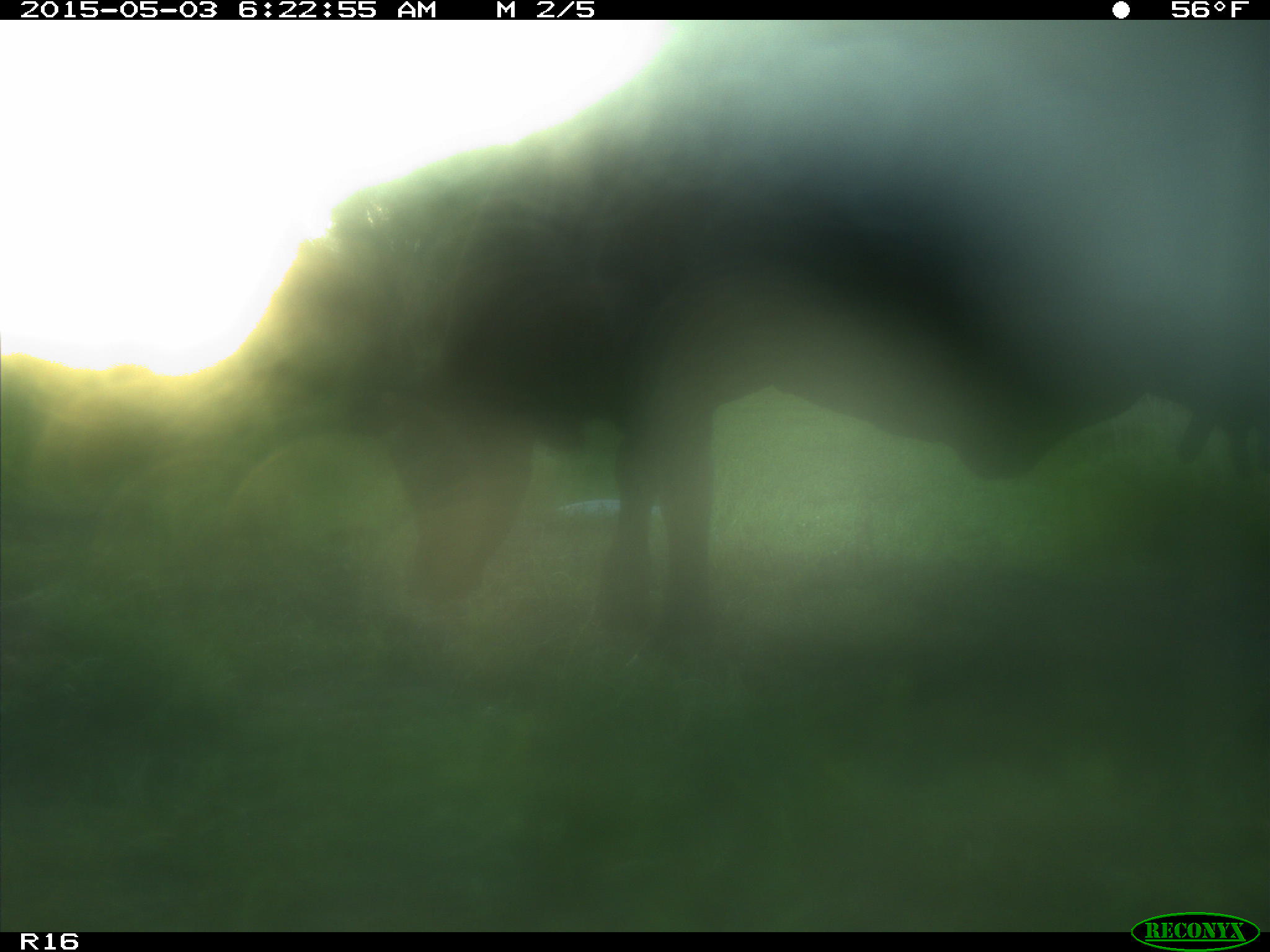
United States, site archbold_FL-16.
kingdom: Animalia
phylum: Chordata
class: Mammalia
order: Artiodactyla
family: Bovidae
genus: Bos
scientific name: Bos taurus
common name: domestic cow